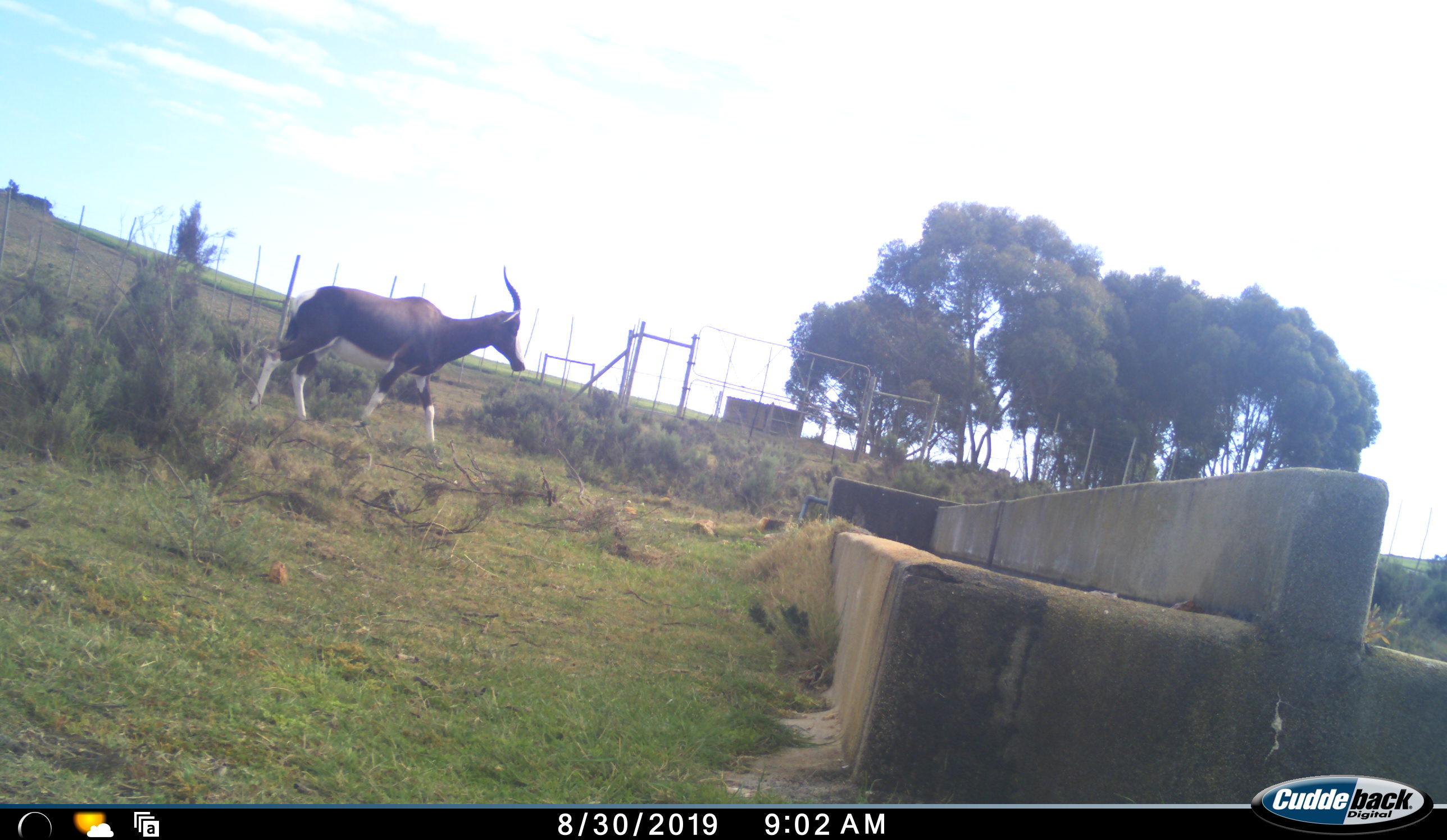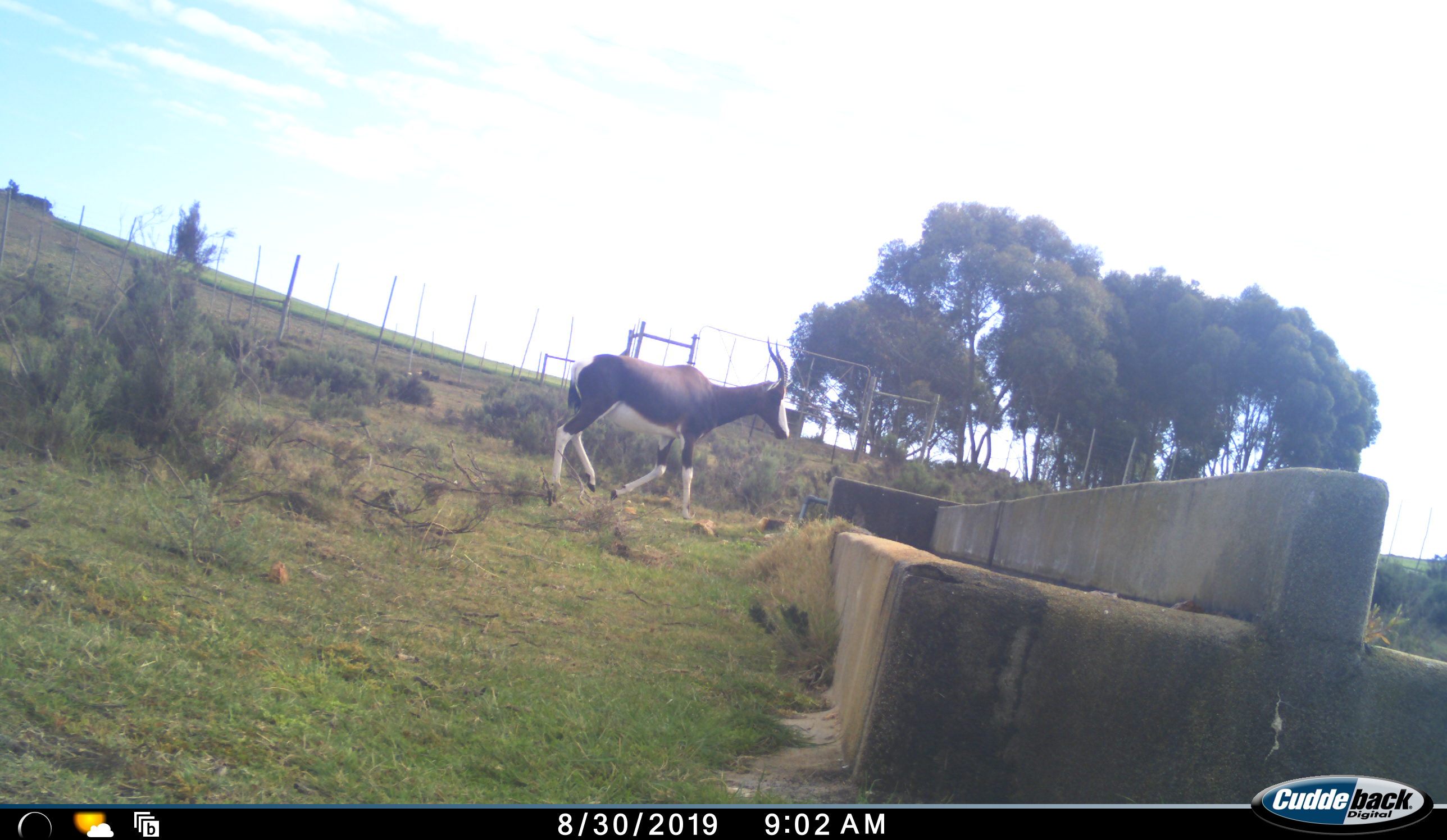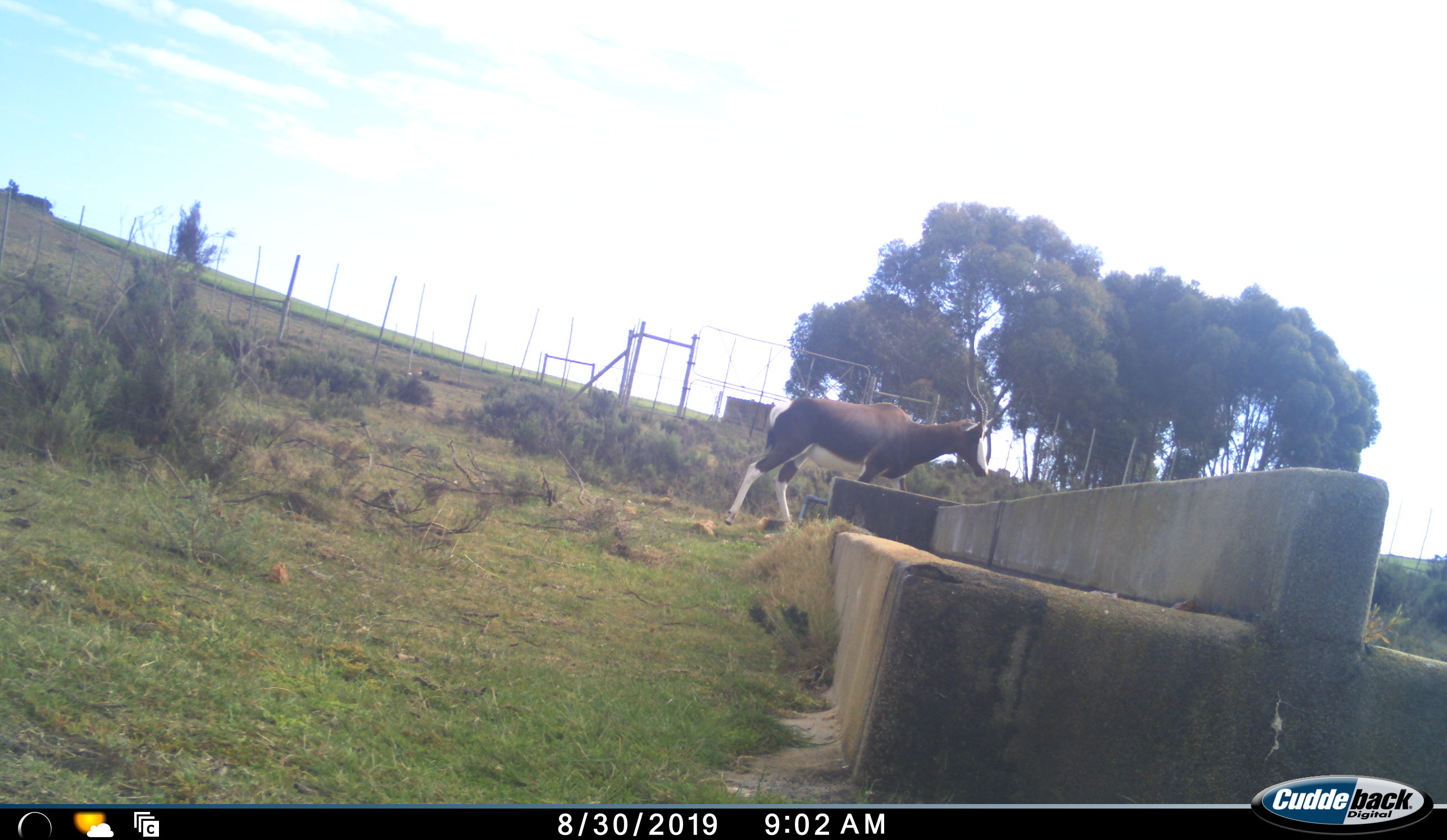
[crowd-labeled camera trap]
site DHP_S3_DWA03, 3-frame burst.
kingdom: Animalia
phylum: Chordata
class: Mammalia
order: Artiodactyla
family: Bovidae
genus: Damaliscus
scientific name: Damaliscus pygargus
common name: bontebok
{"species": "bontebok (Damaliscus pygargus)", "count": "1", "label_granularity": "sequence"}